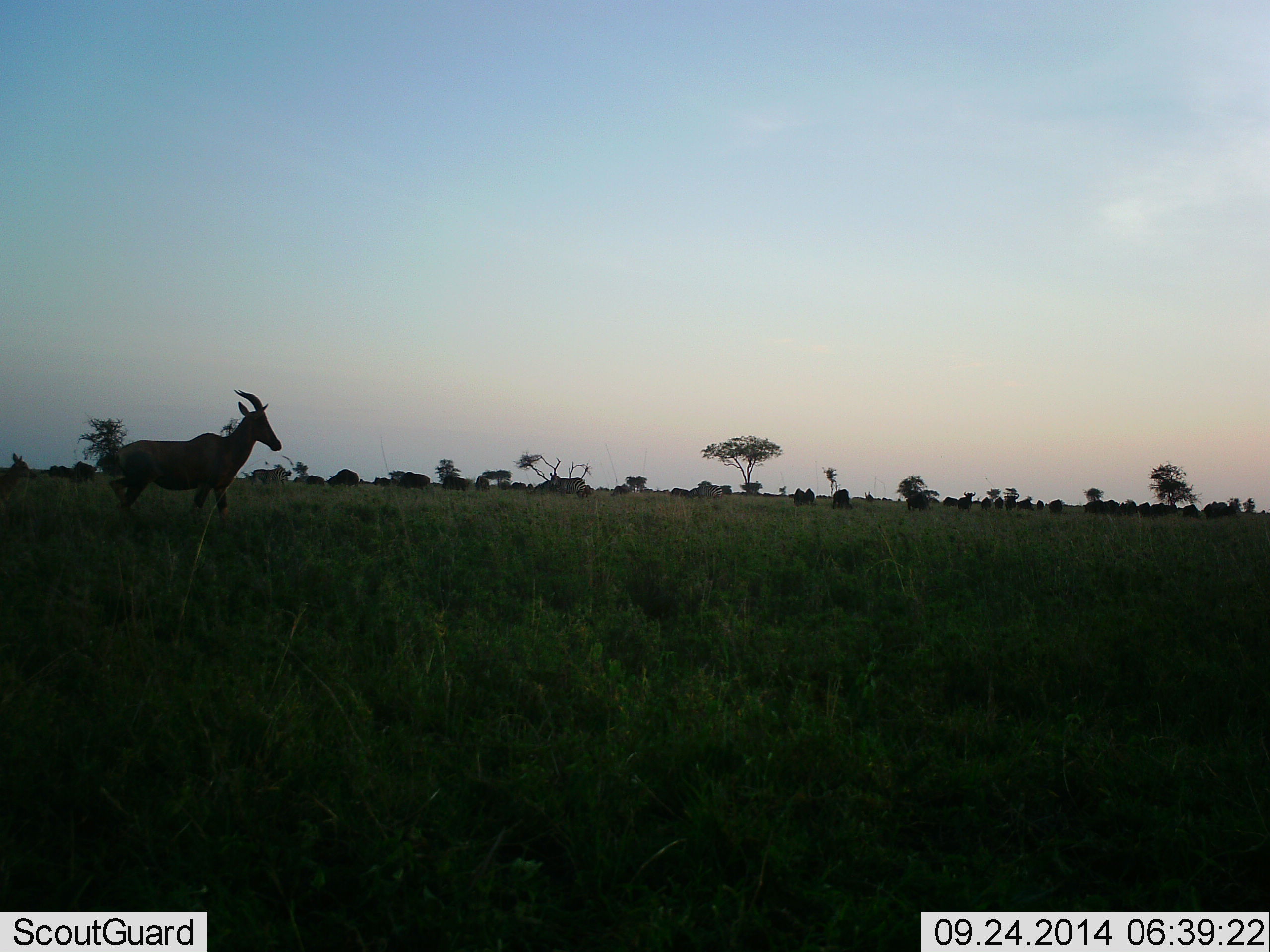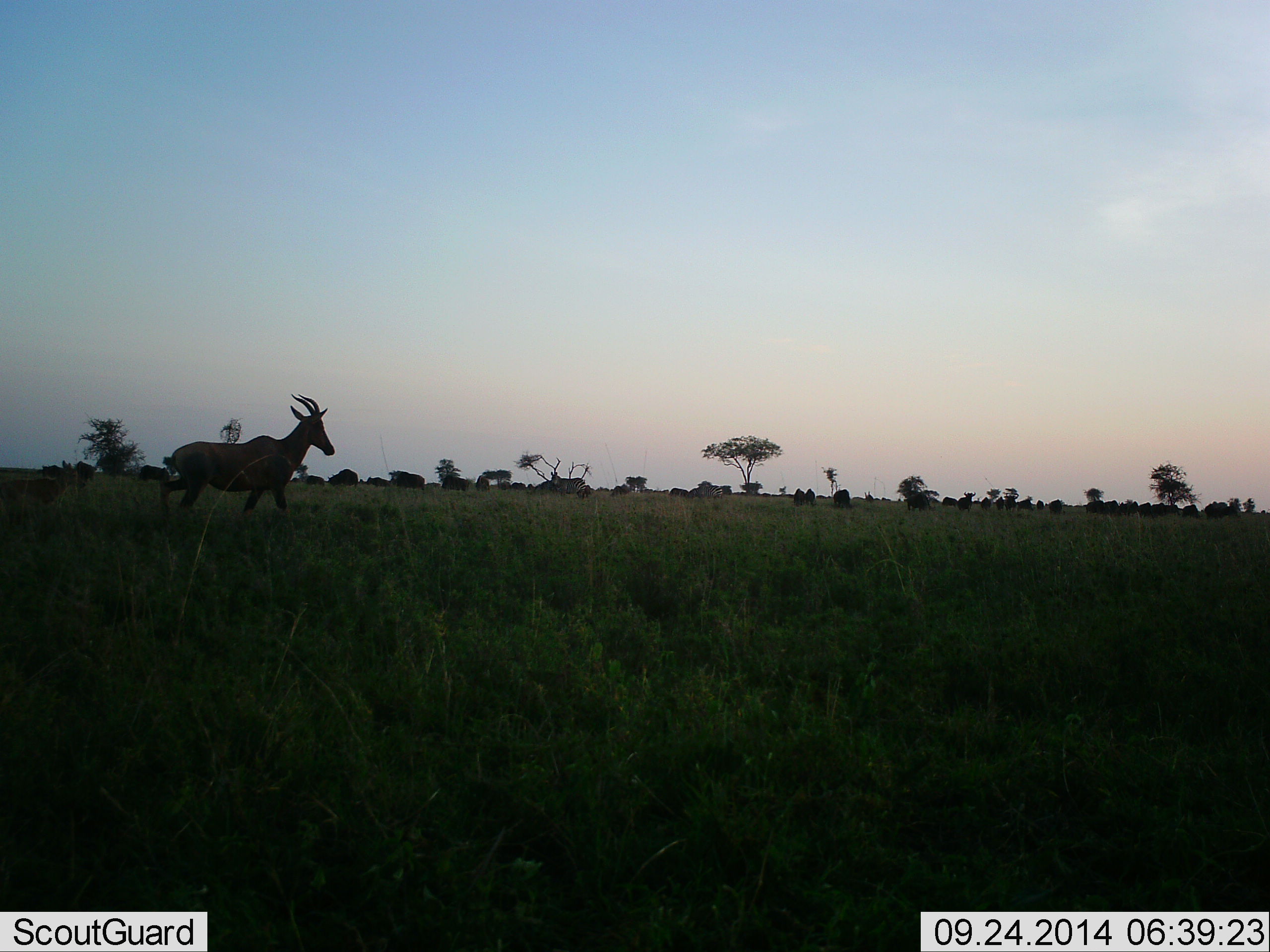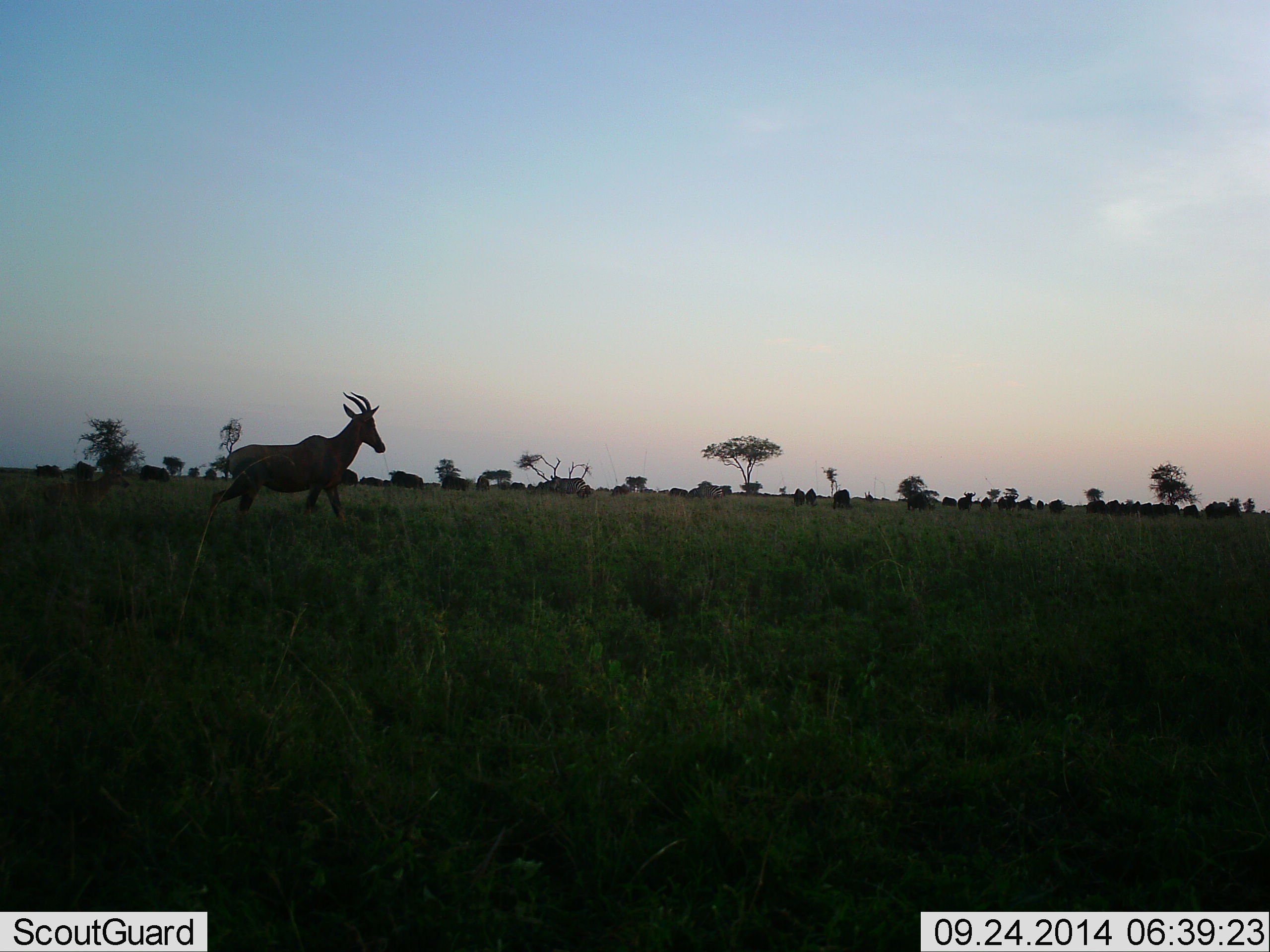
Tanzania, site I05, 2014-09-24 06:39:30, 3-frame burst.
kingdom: Animalia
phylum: Chordata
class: Mammalia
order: Artiodactyla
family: Bovidae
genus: Alcelaphus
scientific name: Alcelaphus buselaphus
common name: hartebeest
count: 2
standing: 8%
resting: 0%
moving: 100%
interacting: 0%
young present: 46%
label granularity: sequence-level